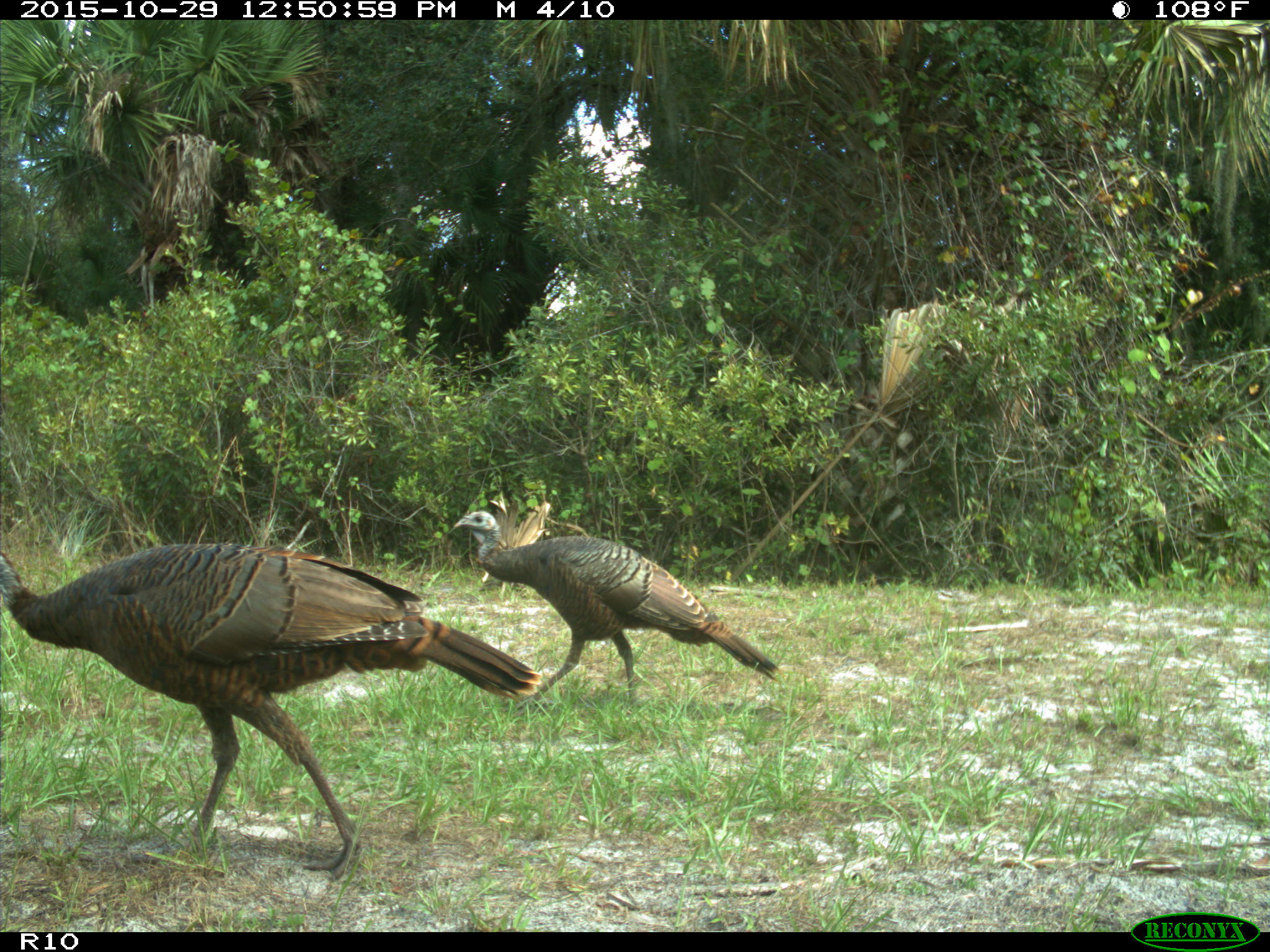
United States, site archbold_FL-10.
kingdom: Animalia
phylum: Chordata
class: Aves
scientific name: Aves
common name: birds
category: unidentified bird